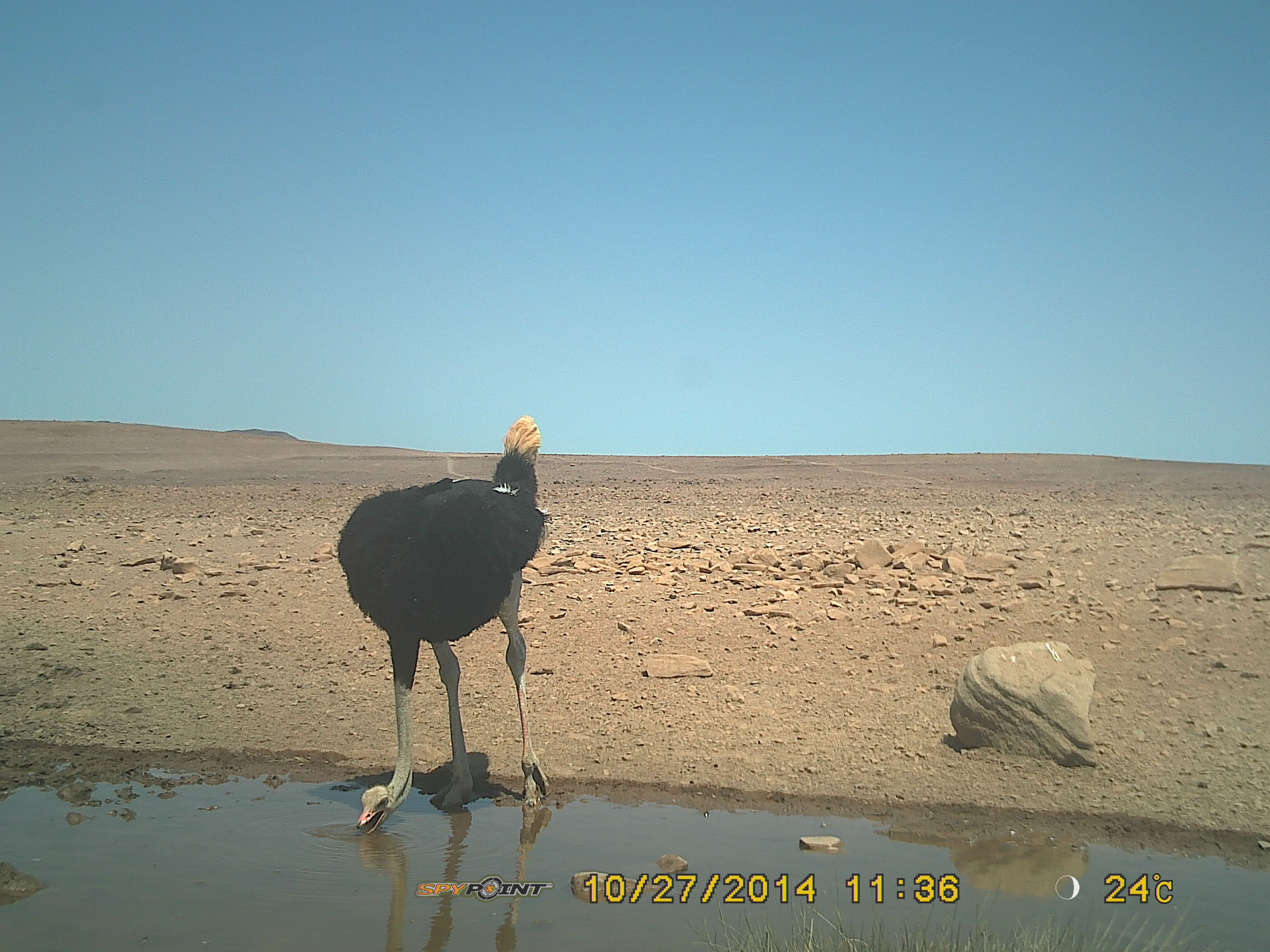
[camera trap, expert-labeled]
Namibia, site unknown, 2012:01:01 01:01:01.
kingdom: Animalia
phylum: Chordata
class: Aves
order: Struthioniformes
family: Struthionidae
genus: Struthio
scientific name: Struthio camelus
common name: common ostrich